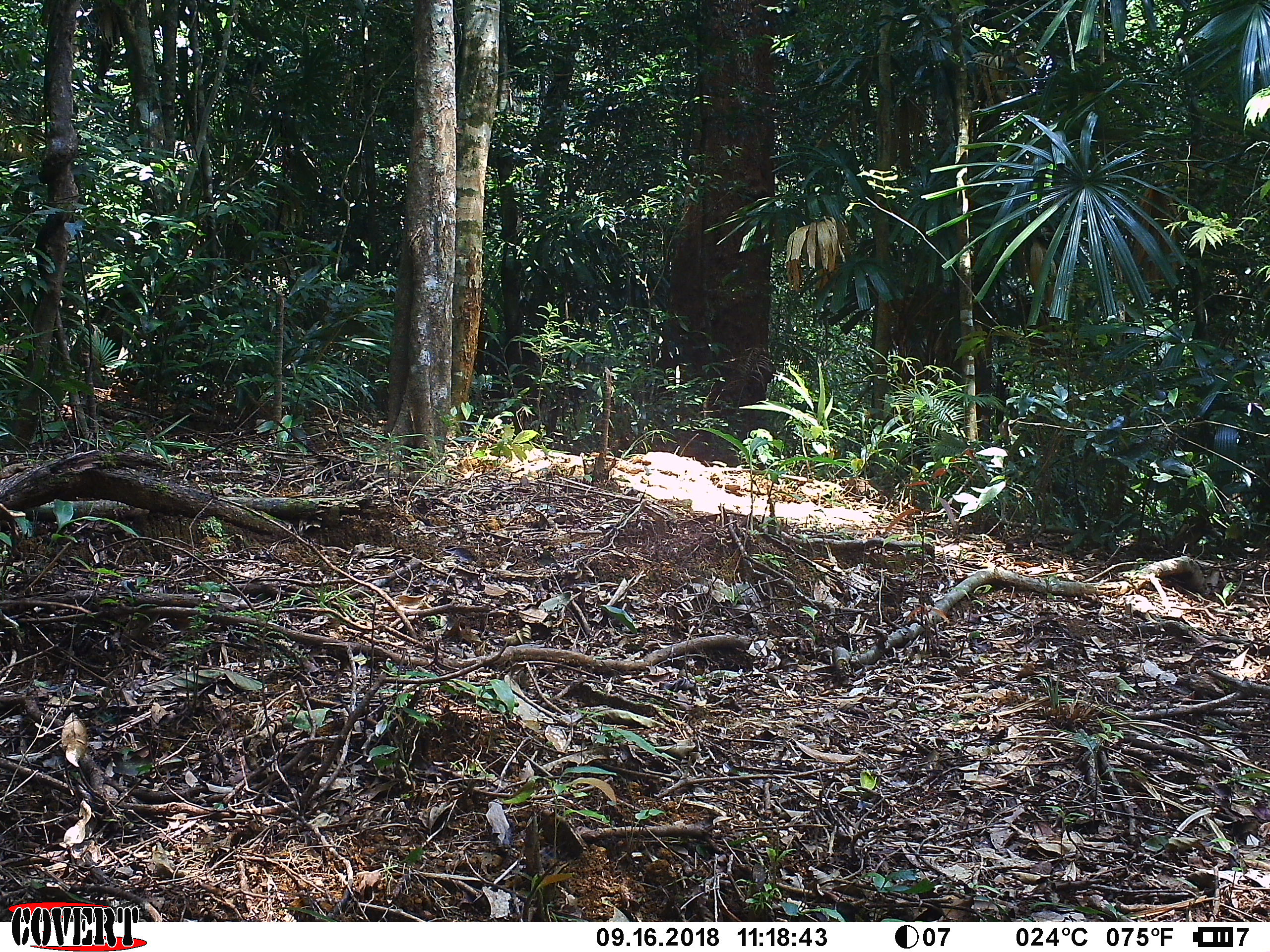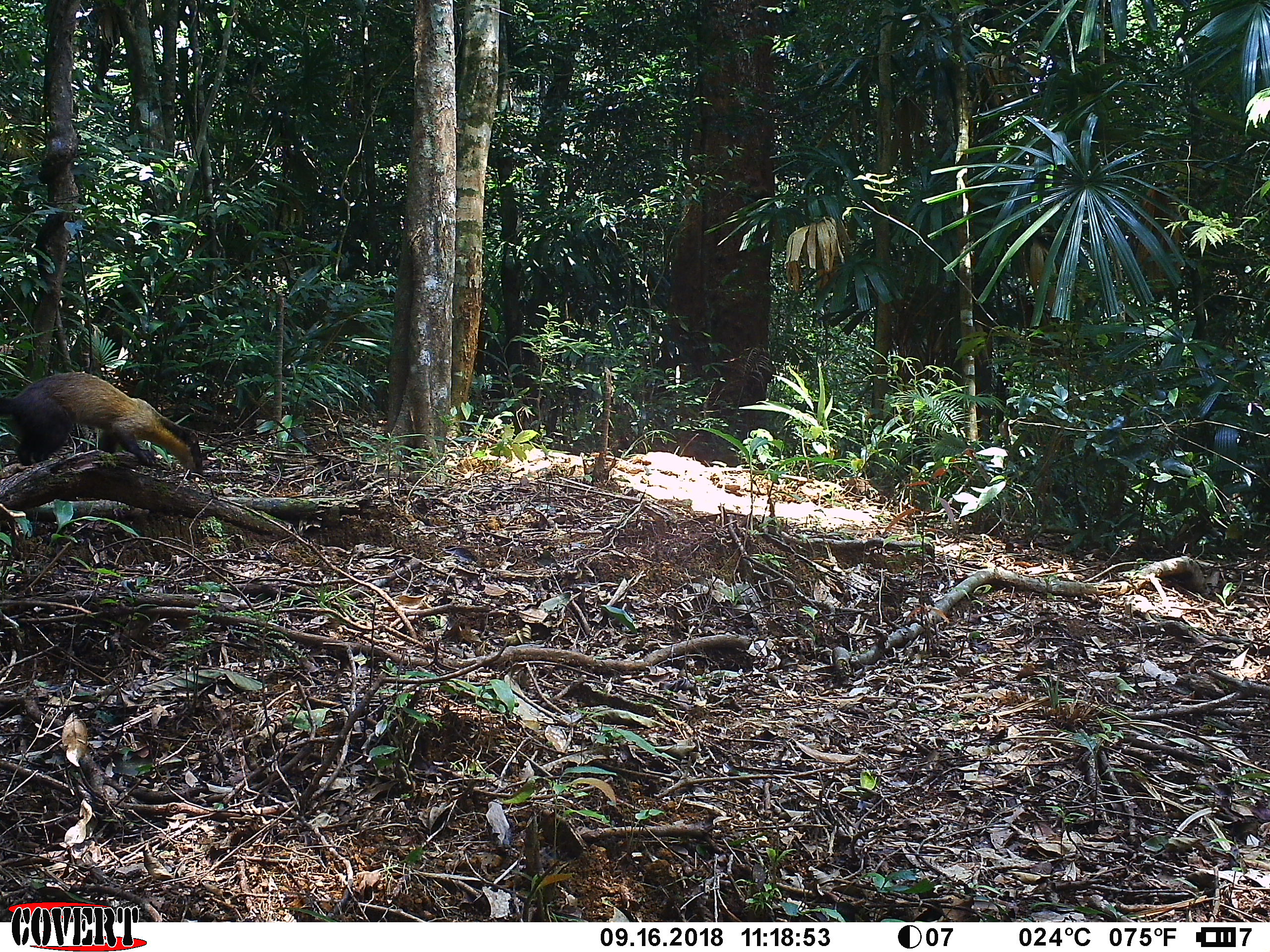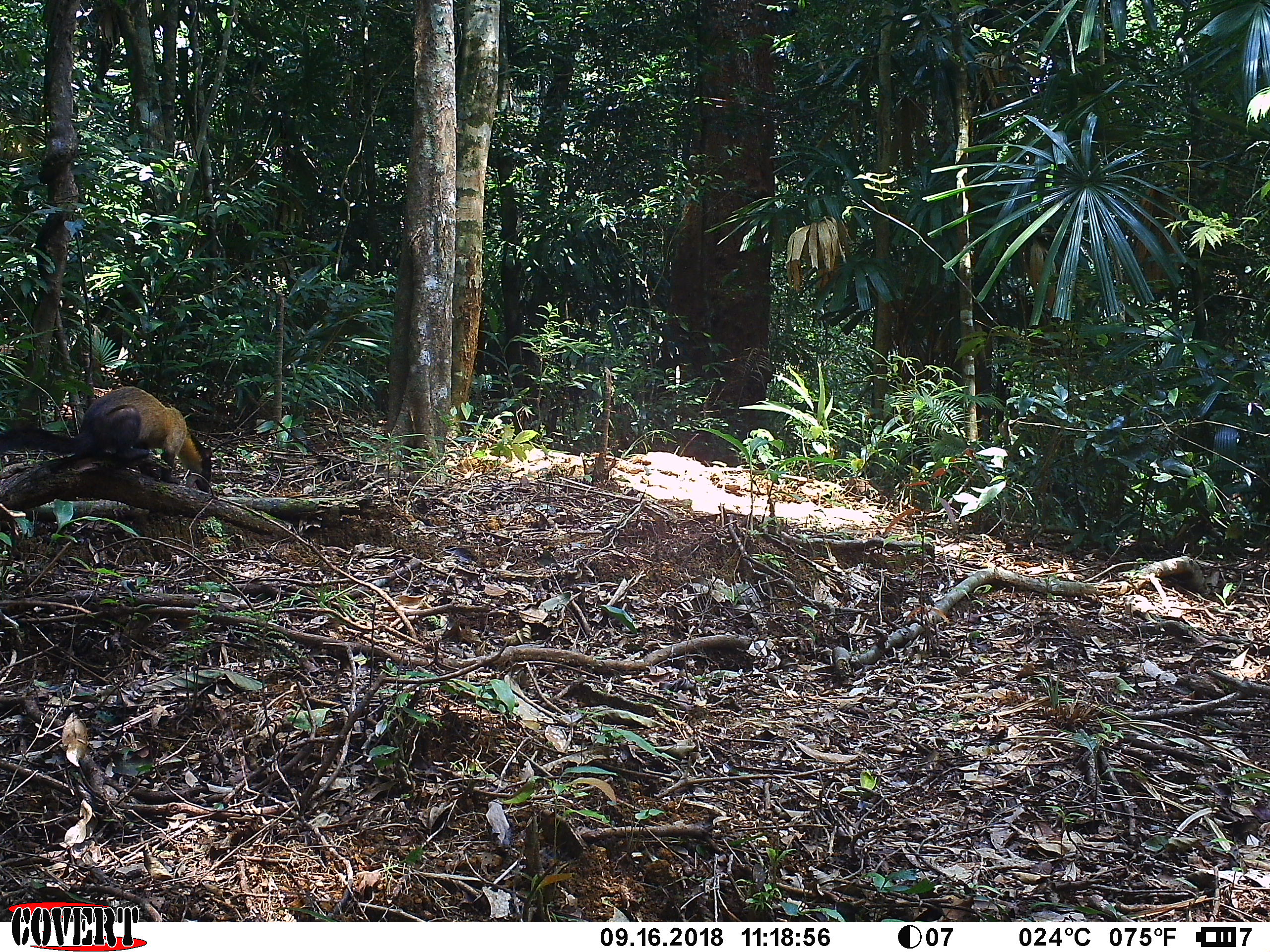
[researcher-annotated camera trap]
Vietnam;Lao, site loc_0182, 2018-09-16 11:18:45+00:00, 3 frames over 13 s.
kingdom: Animalia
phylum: Chordata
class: Mammalia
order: Carnivora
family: Mustelidae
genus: Martes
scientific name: Martes flavigula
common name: yellow-throated marten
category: yellow throated marten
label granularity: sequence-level